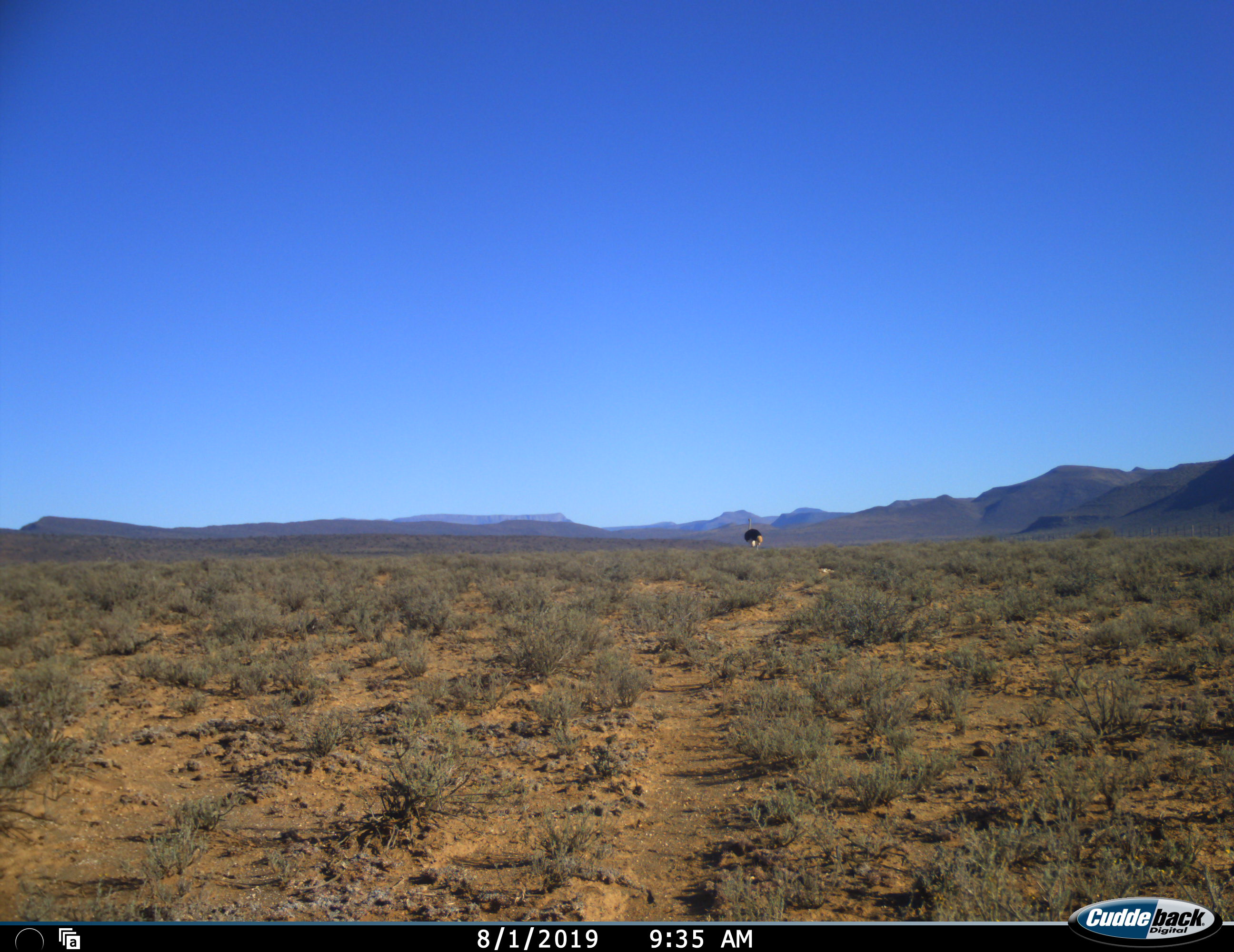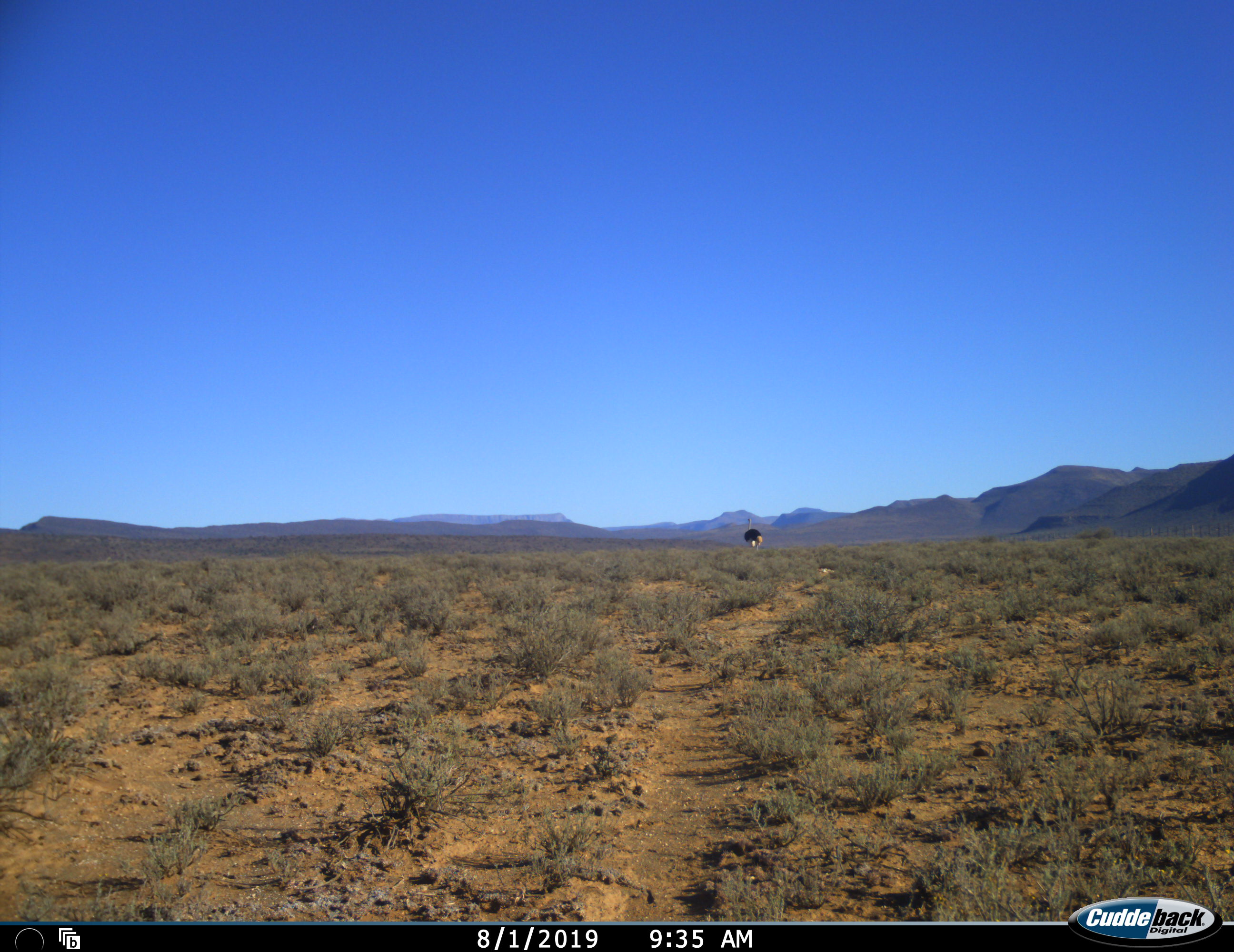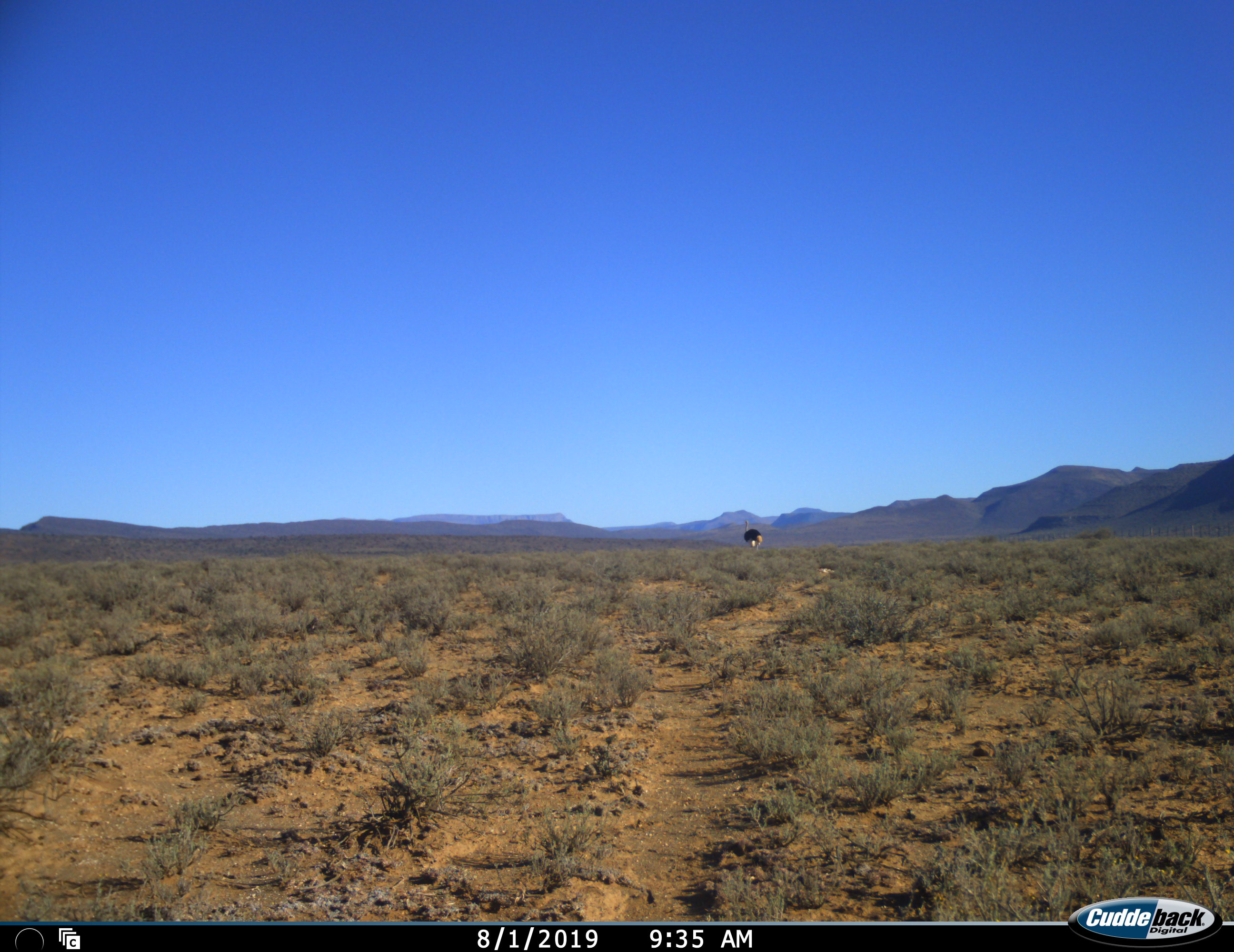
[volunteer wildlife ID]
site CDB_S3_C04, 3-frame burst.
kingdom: Animalia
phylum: Chordata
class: Aves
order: Struthioniformes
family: Struthionidae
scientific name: Struthionidae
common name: ostrich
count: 1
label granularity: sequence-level